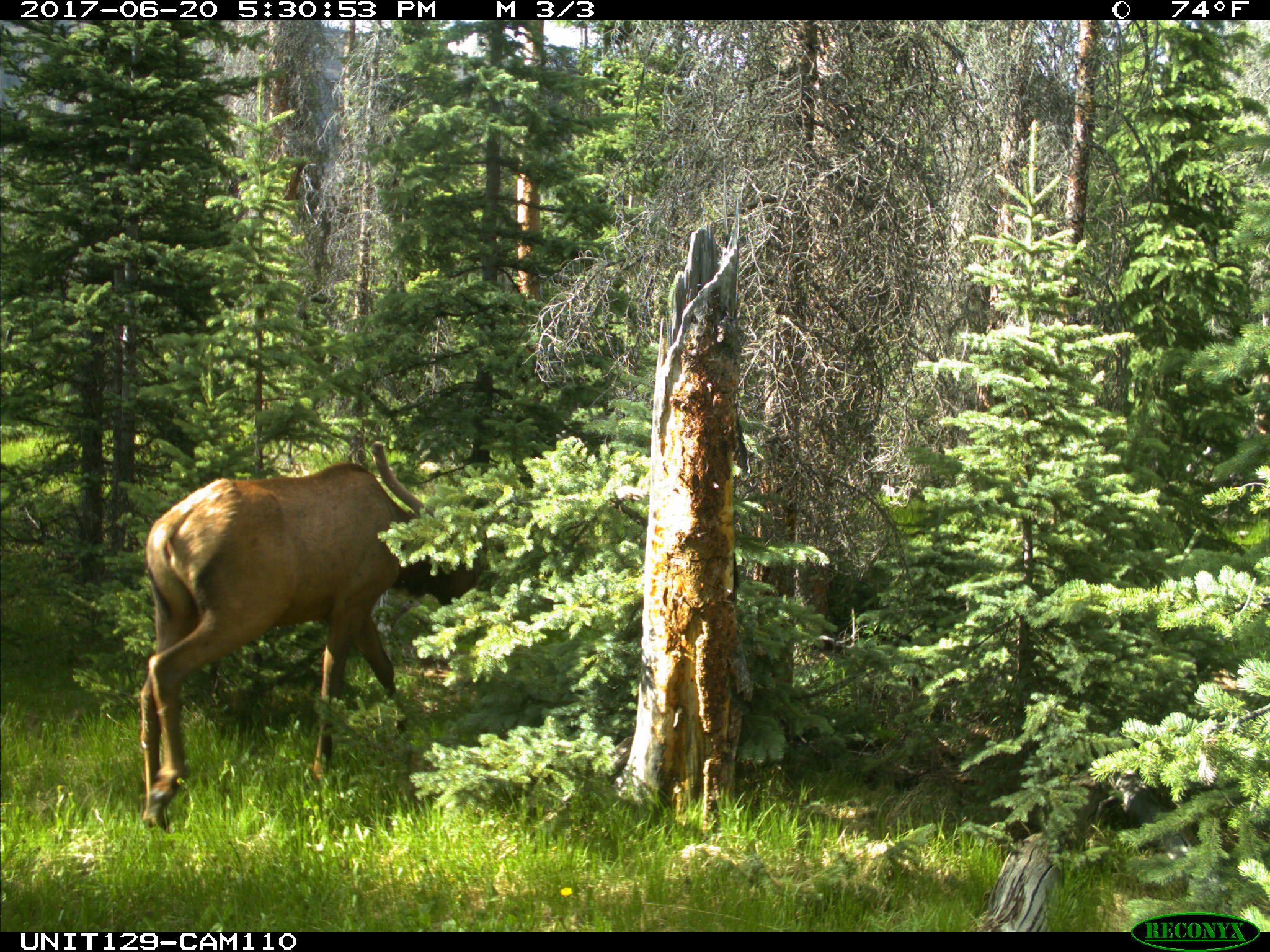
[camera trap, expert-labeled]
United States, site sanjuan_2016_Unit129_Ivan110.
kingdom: Animalia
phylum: Chordata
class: Mammalia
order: Artiodactyla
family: Cervidae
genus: Cervus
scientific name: Cervus elaphus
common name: red deer